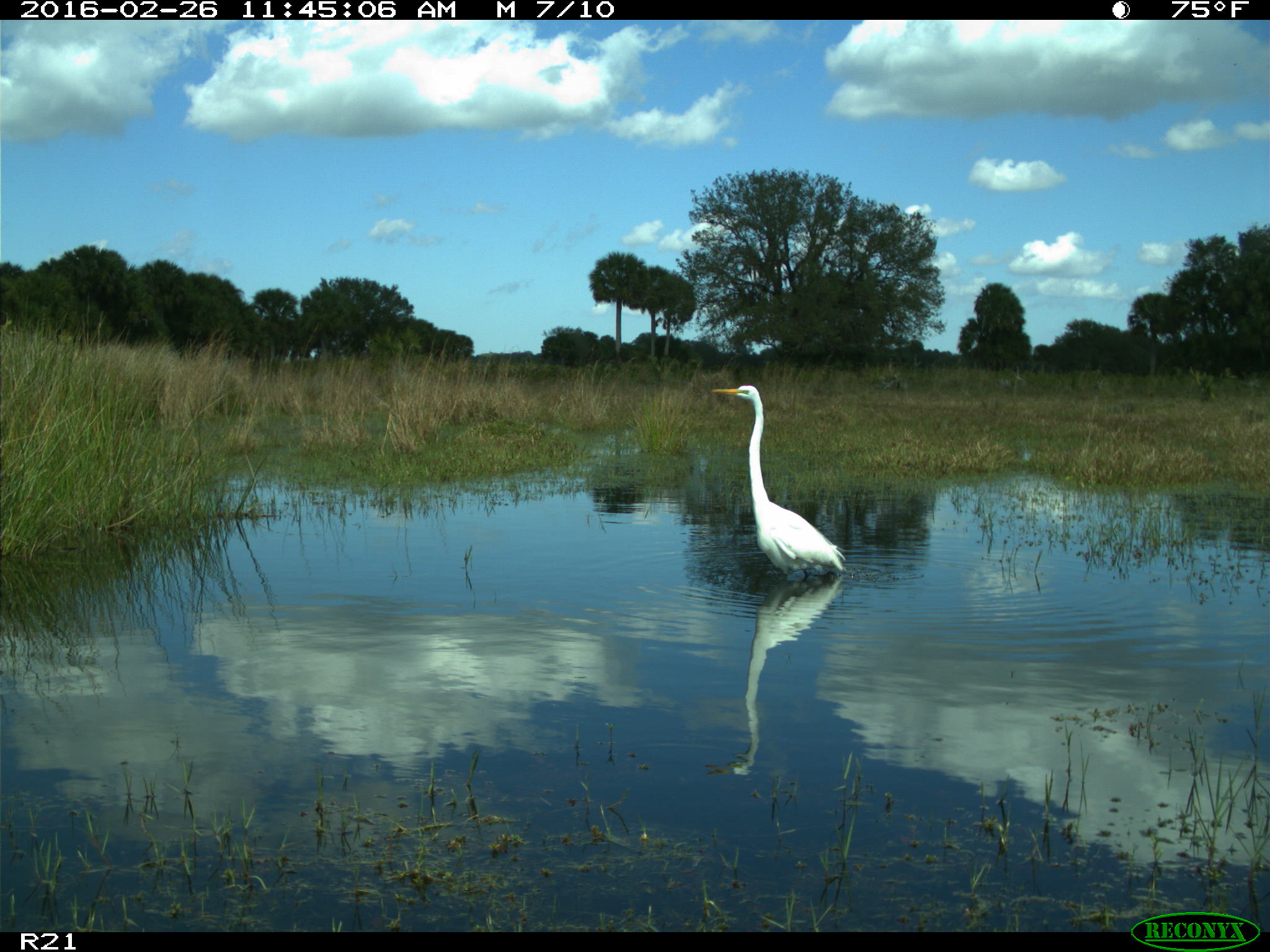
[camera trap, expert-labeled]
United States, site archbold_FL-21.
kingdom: Animalia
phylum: Chordata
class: Aves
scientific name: Aves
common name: birds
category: unidentified bird